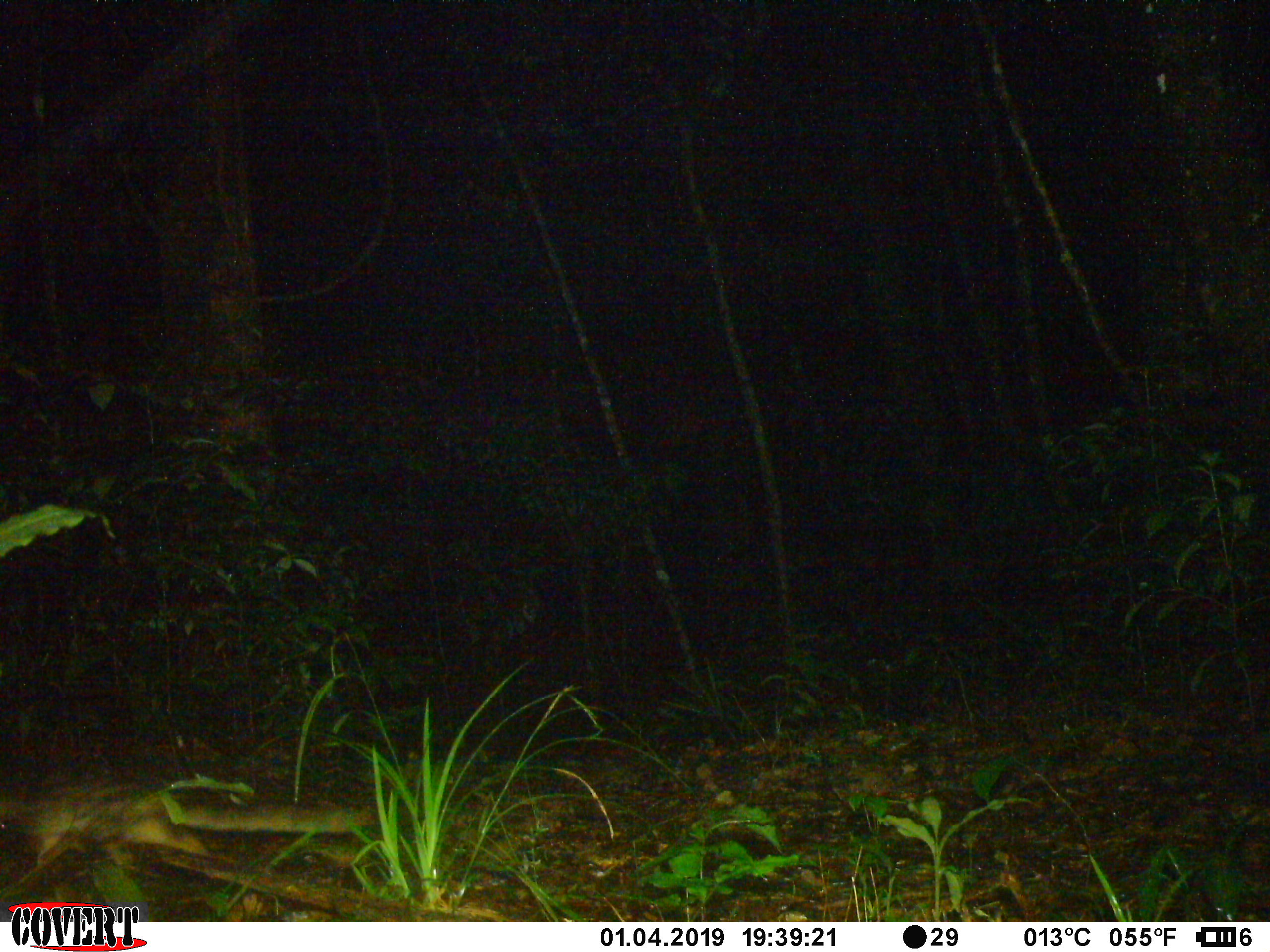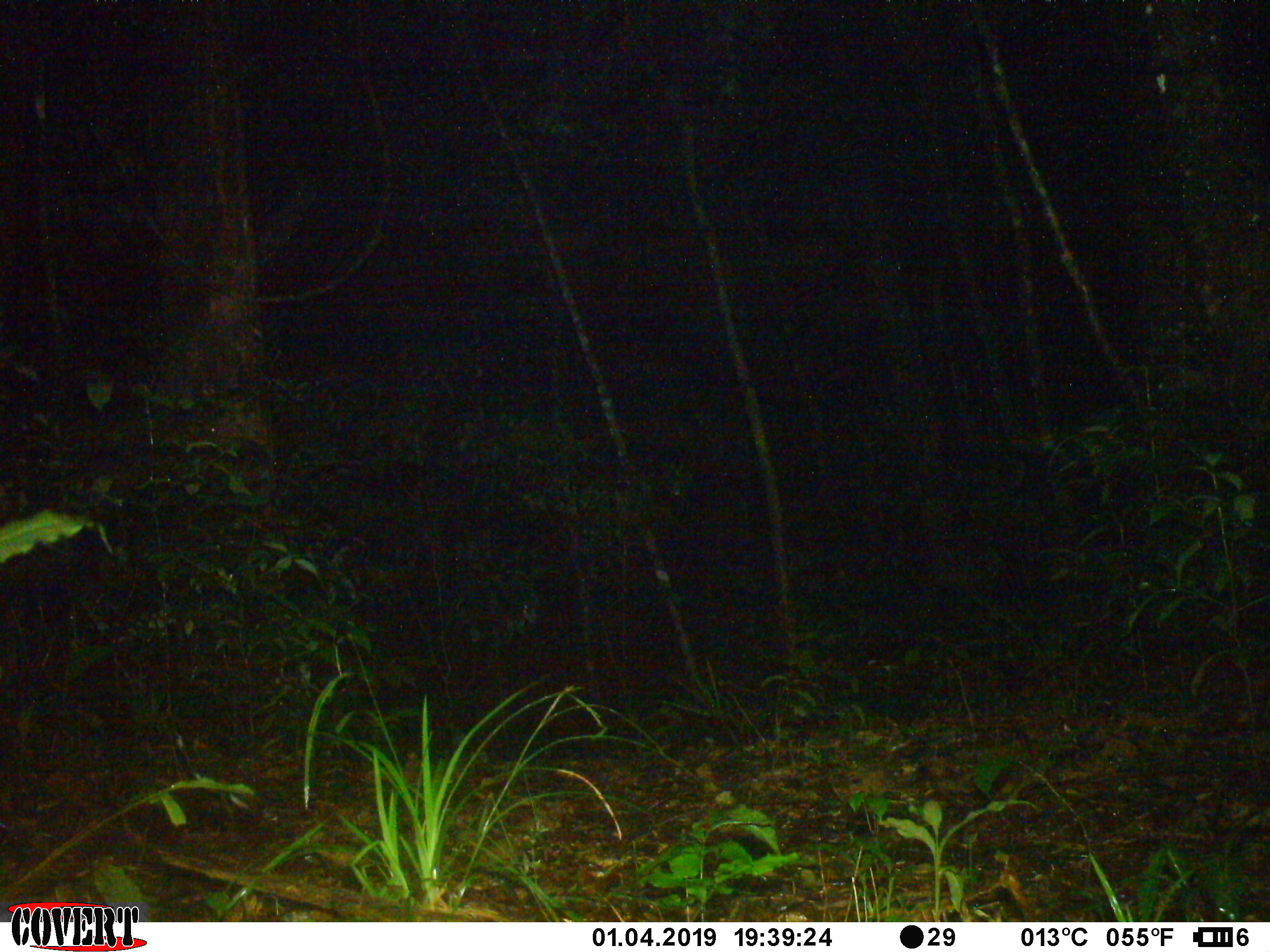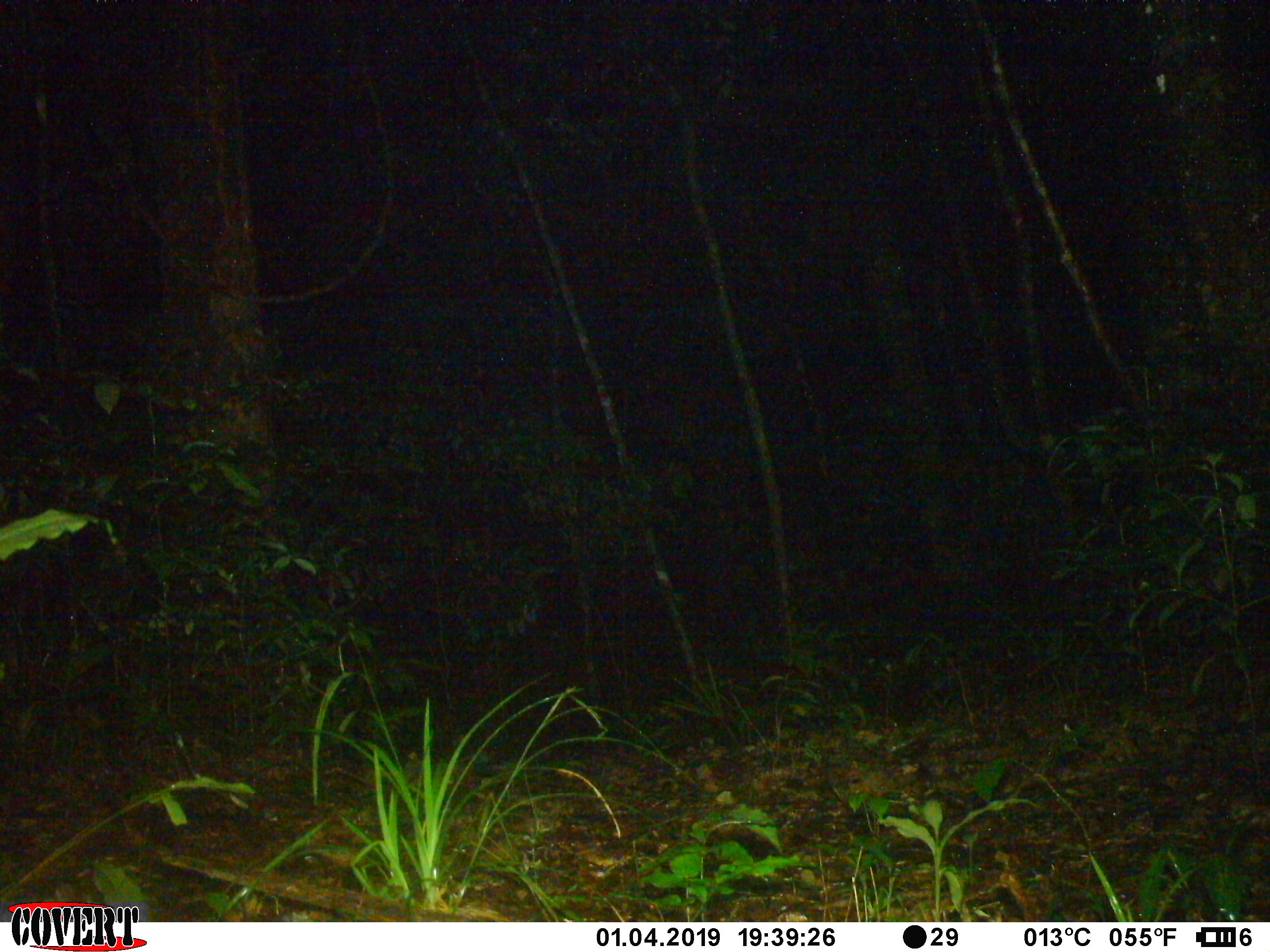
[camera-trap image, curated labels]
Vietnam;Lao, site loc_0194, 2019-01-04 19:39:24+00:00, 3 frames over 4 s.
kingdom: Animalia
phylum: Chordata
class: Mammalia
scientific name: Mammalia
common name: mammal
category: unidentified small mammal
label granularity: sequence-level